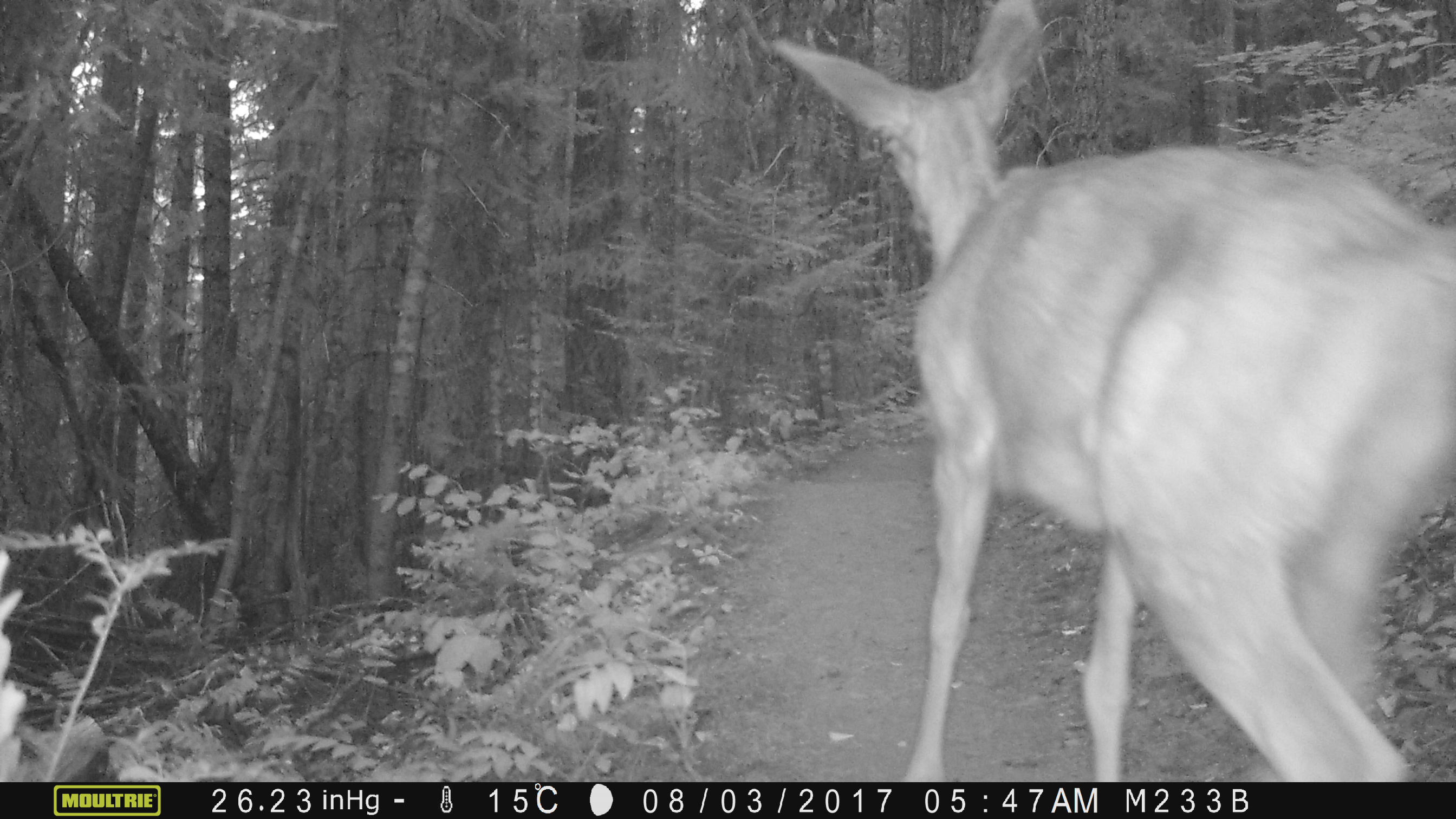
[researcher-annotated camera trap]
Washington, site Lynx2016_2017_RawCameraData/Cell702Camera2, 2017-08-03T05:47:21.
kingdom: Animalia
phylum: Chordata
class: Mammalia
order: Artiodactyla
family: Cervidae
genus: Odocoileus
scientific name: Odocoileus hemionus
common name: mule deer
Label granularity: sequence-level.